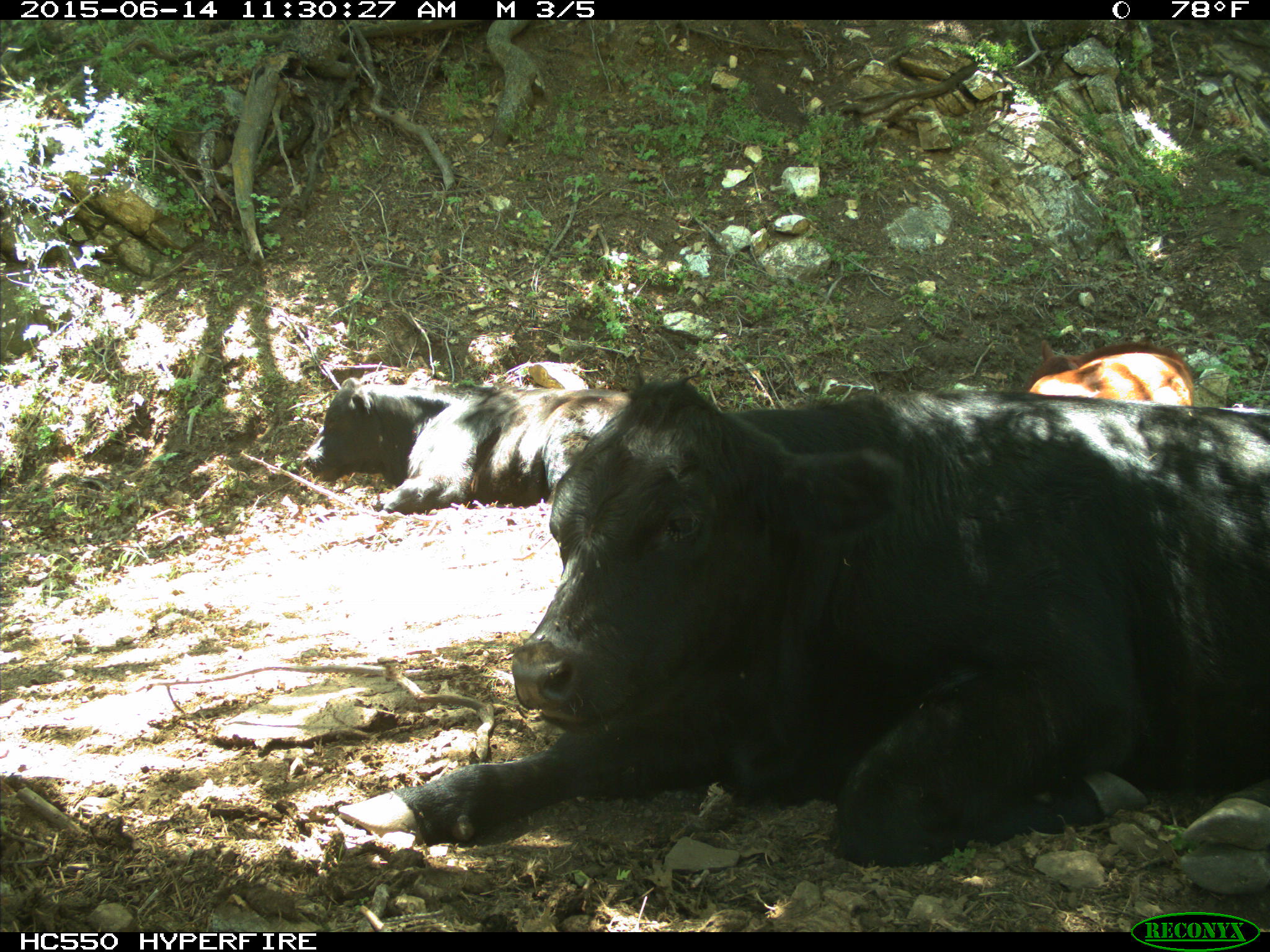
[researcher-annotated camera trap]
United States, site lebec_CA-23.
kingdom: Animalia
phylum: Chordata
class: Mammalia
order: Artiodactyla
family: Bovidae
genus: Bos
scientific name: Bos taurus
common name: domestic cow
Bos taurus (domestic cow).